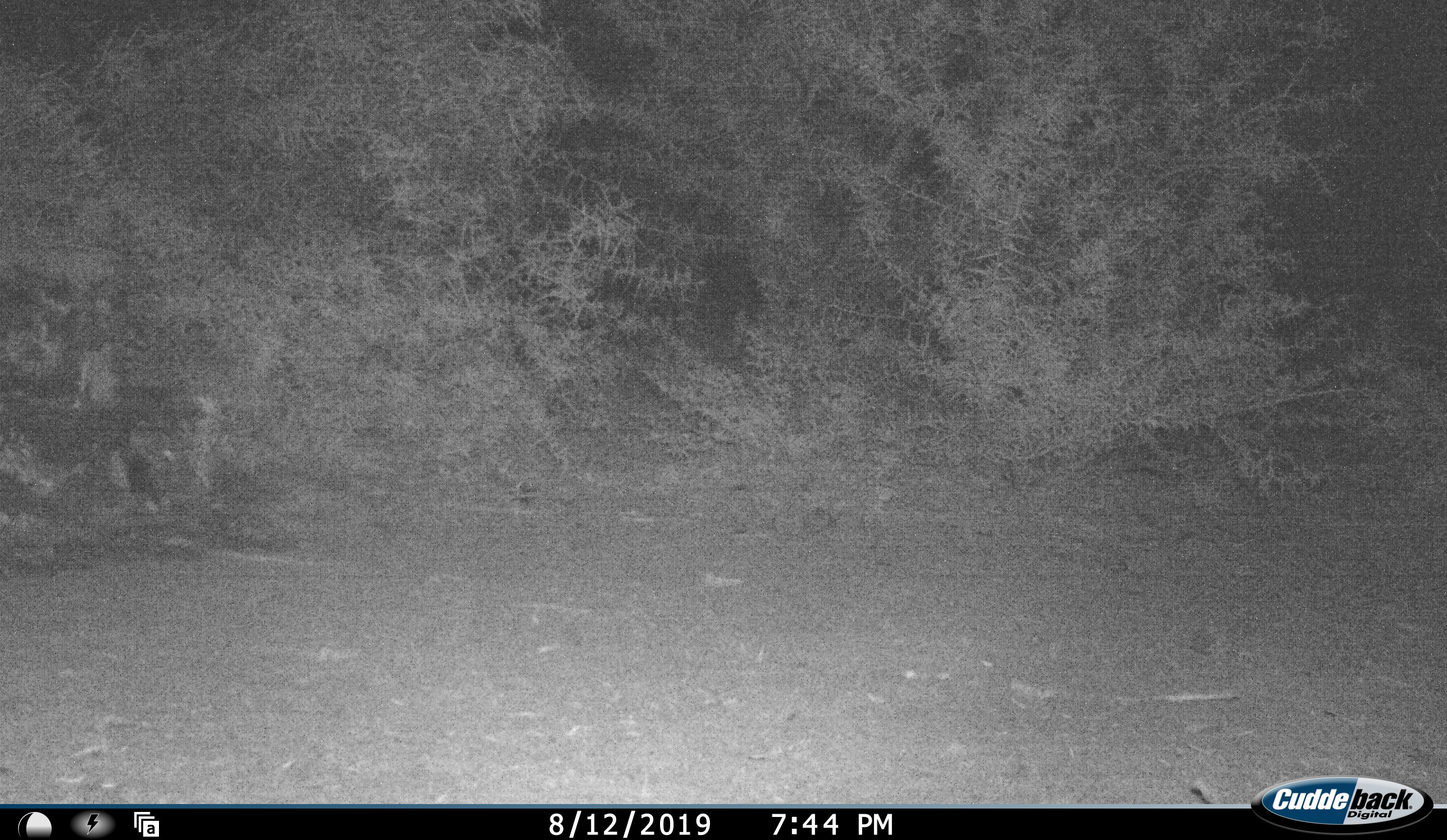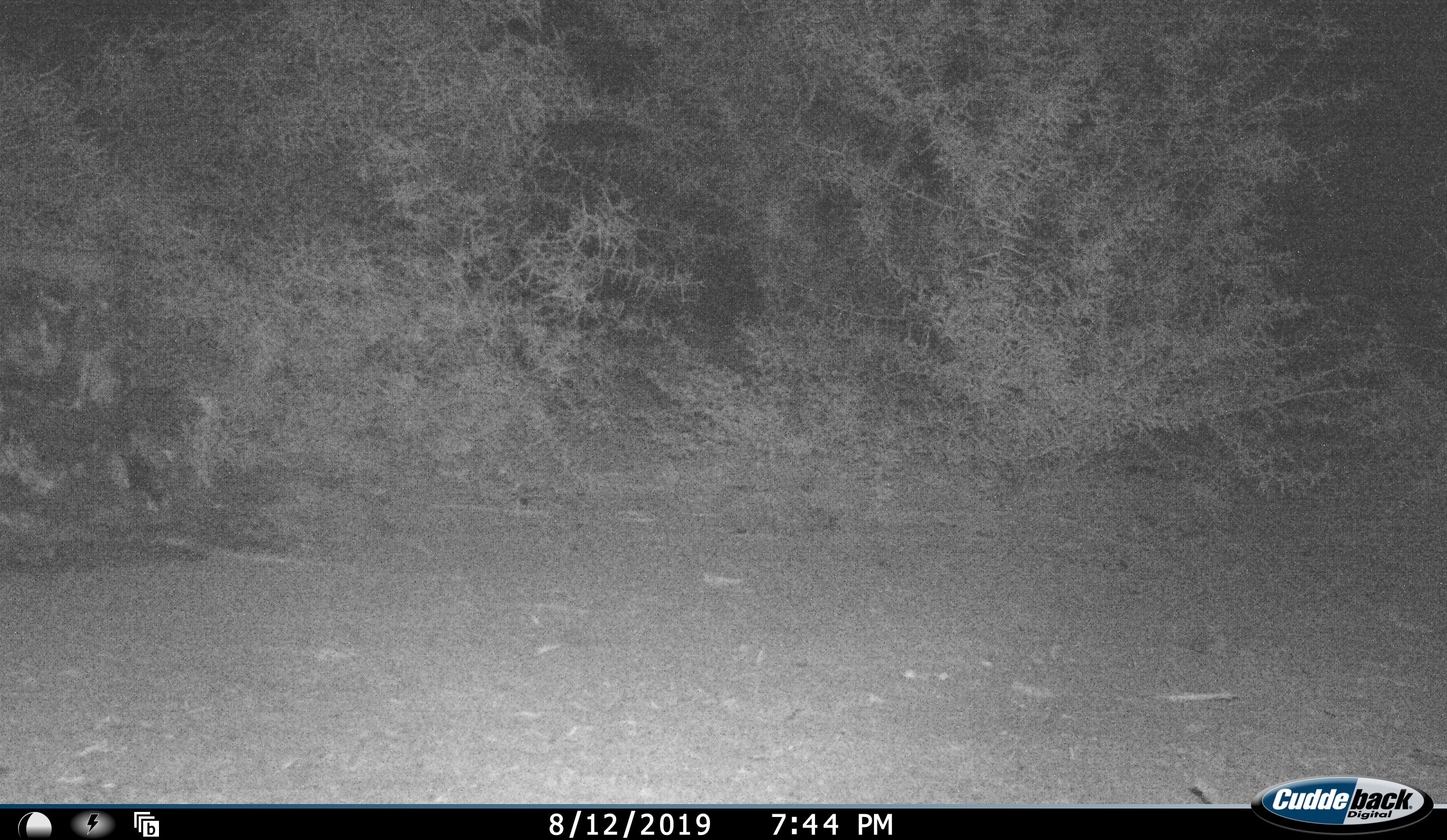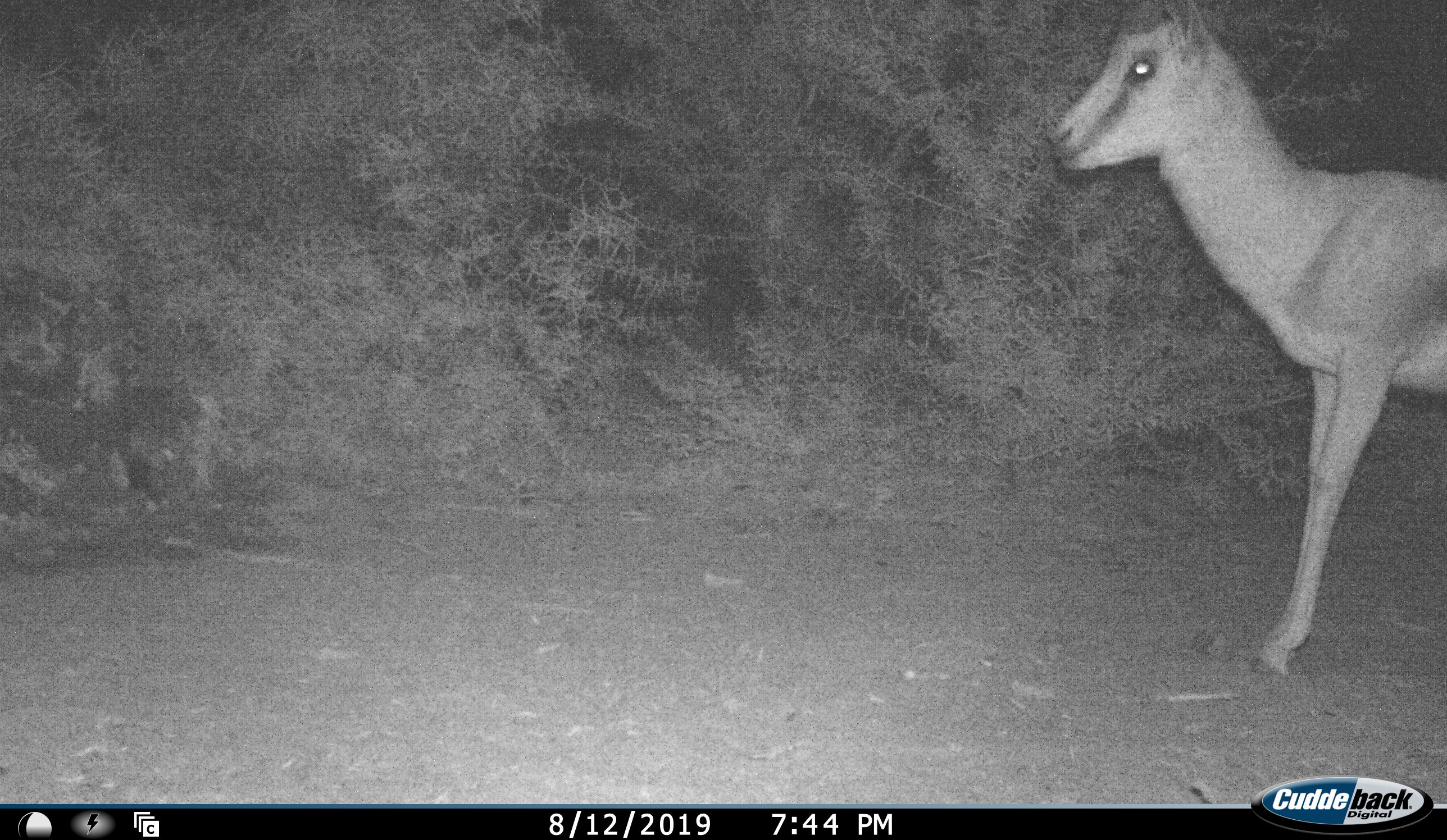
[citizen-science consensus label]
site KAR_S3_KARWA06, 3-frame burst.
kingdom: Animalia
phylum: Chordata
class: Mammalia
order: Artiodactyla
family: Bovidae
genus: Antidorcas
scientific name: Antidorcas marsupialis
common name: springbok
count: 1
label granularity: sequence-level